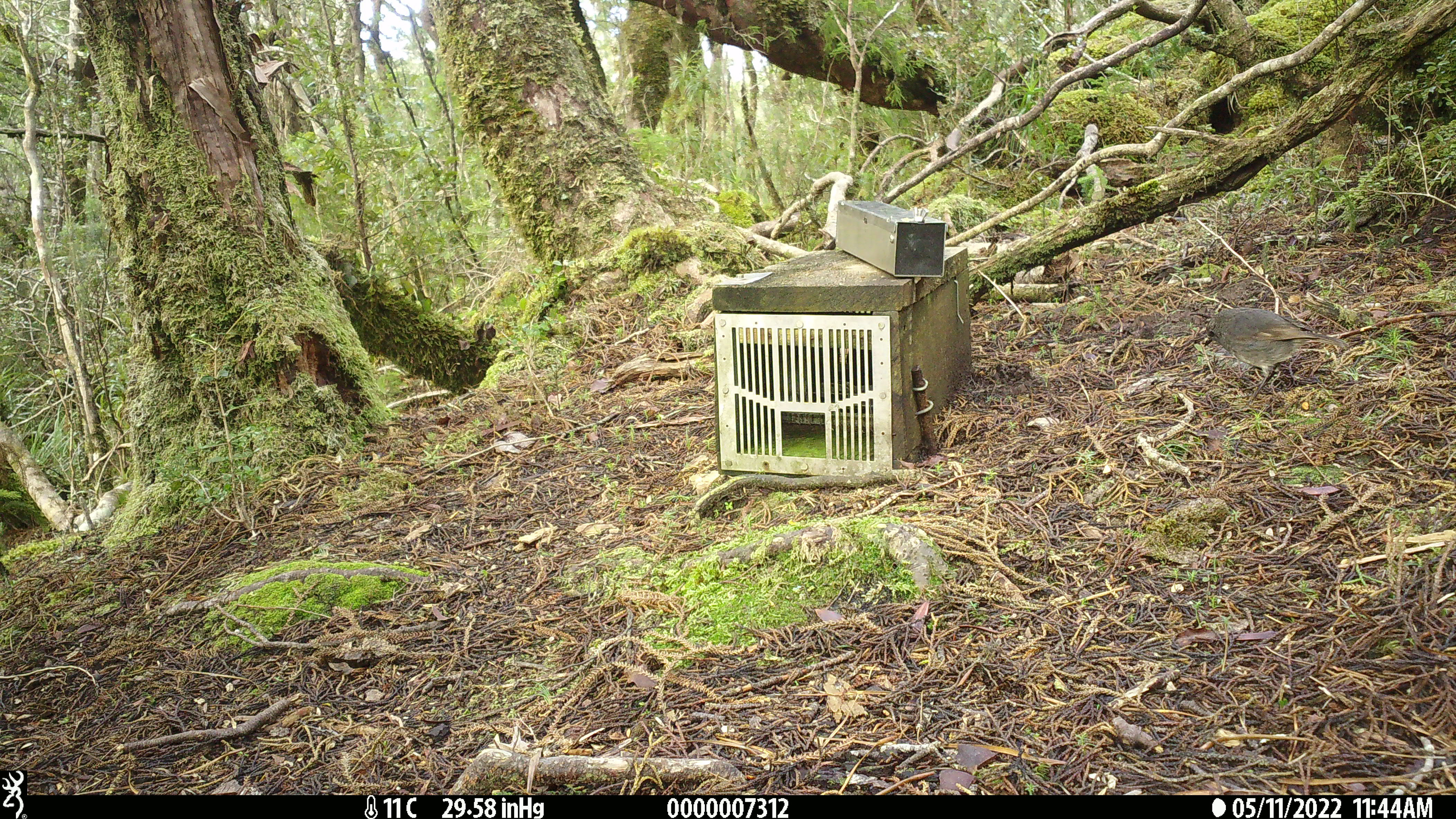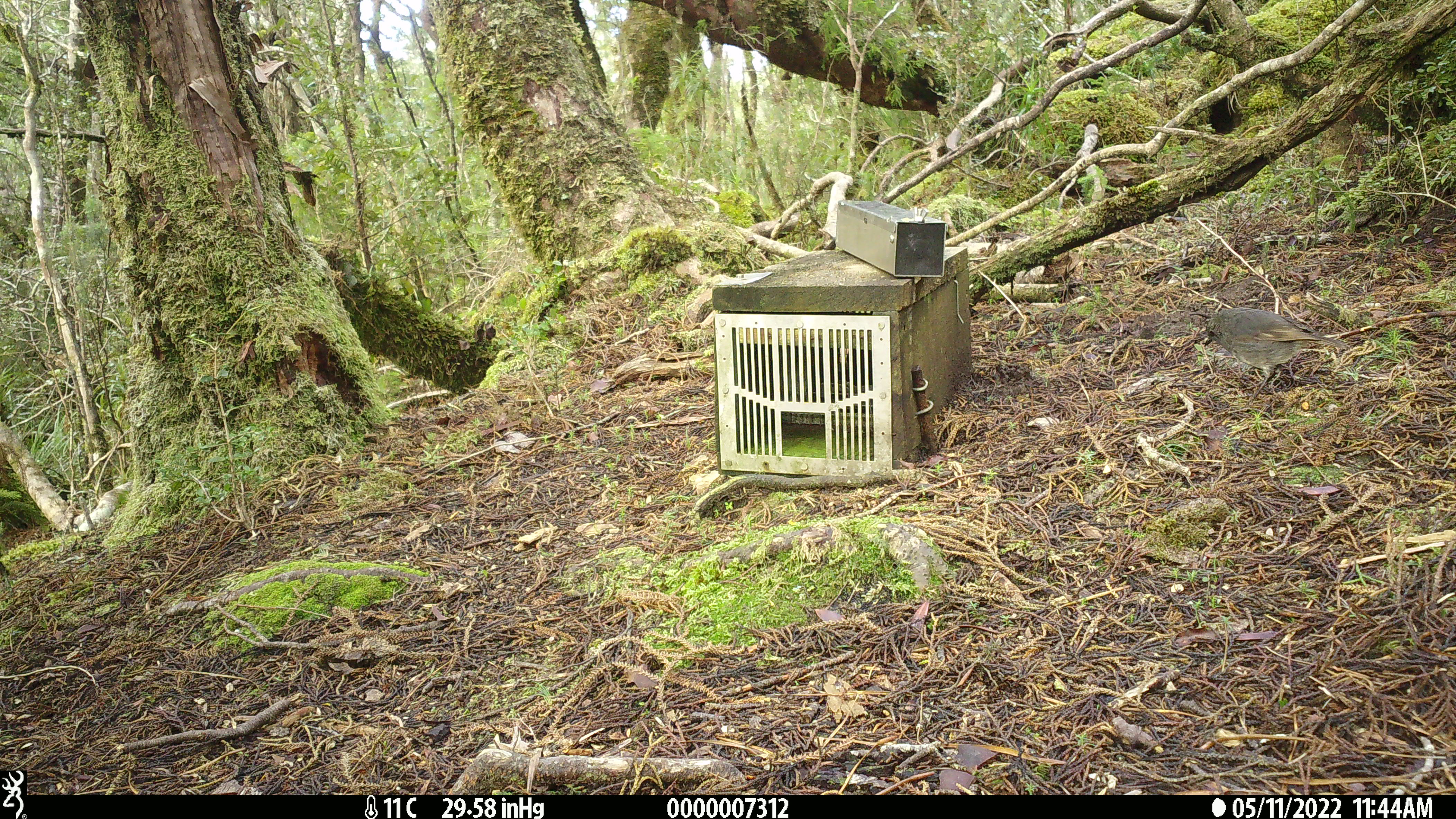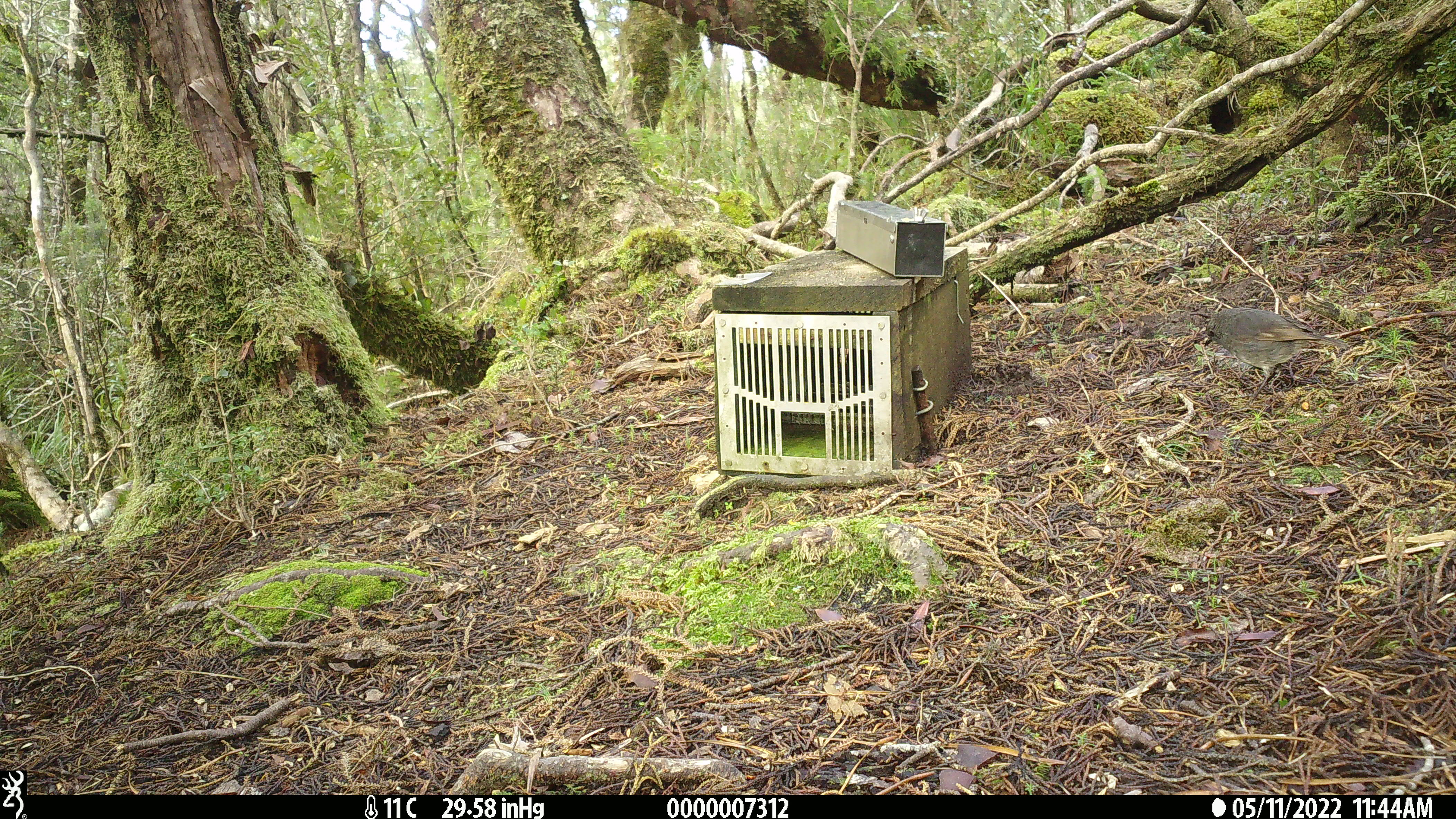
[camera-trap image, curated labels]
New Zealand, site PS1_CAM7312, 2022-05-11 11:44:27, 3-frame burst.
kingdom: Animalia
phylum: Chordata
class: Aves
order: Passeriformes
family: Petroicidae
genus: Petroica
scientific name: Petroica australis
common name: new zealand robin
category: robin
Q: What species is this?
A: Robin (new zealand robin) (Petroica australis).